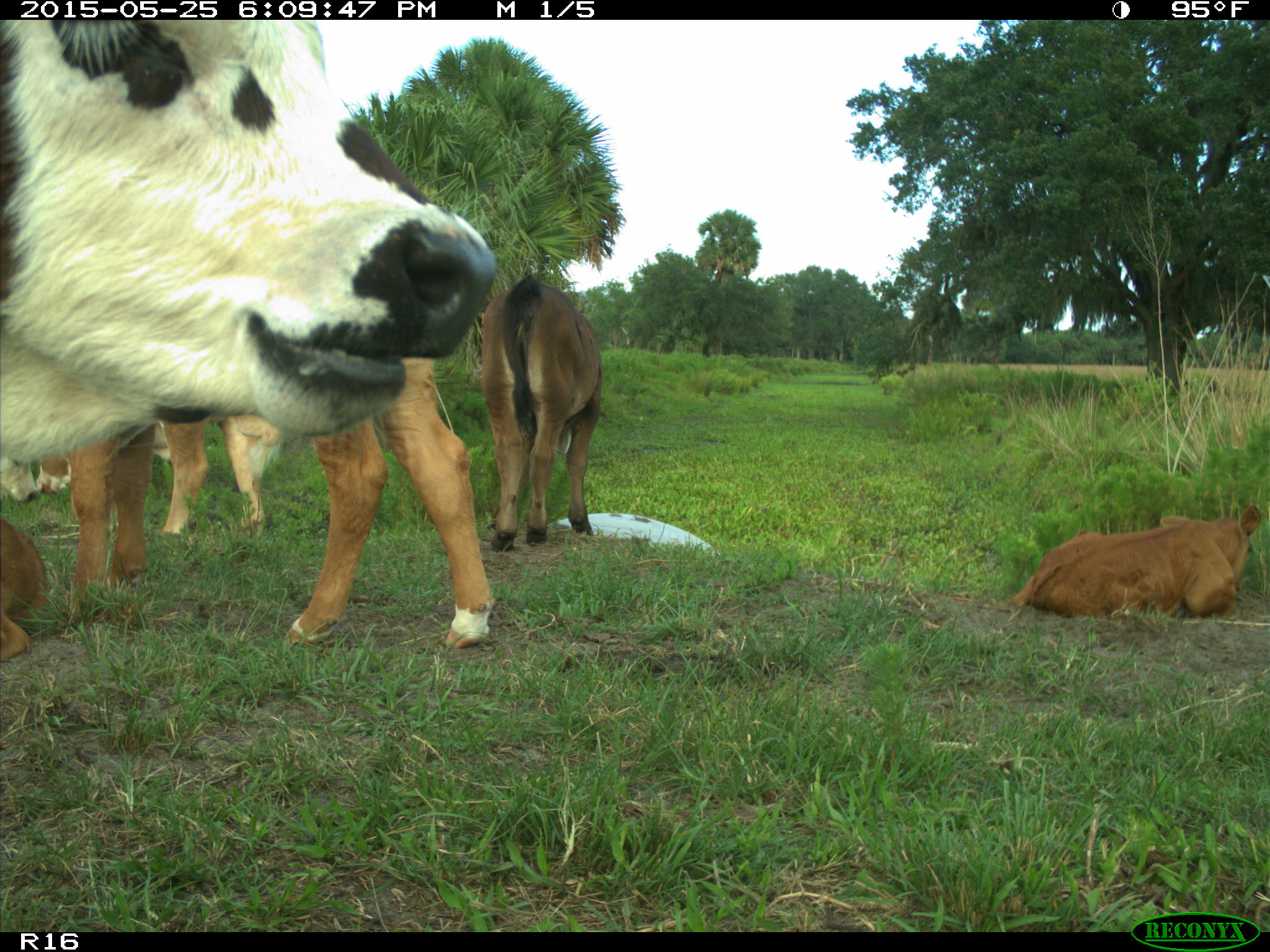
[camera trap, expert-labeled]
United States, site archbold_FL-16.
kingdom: Animalia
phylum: Chordata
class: Mammalia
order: Artiodactyla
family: Bovidae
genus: Bos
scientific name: Bos taurus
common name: domestic cow